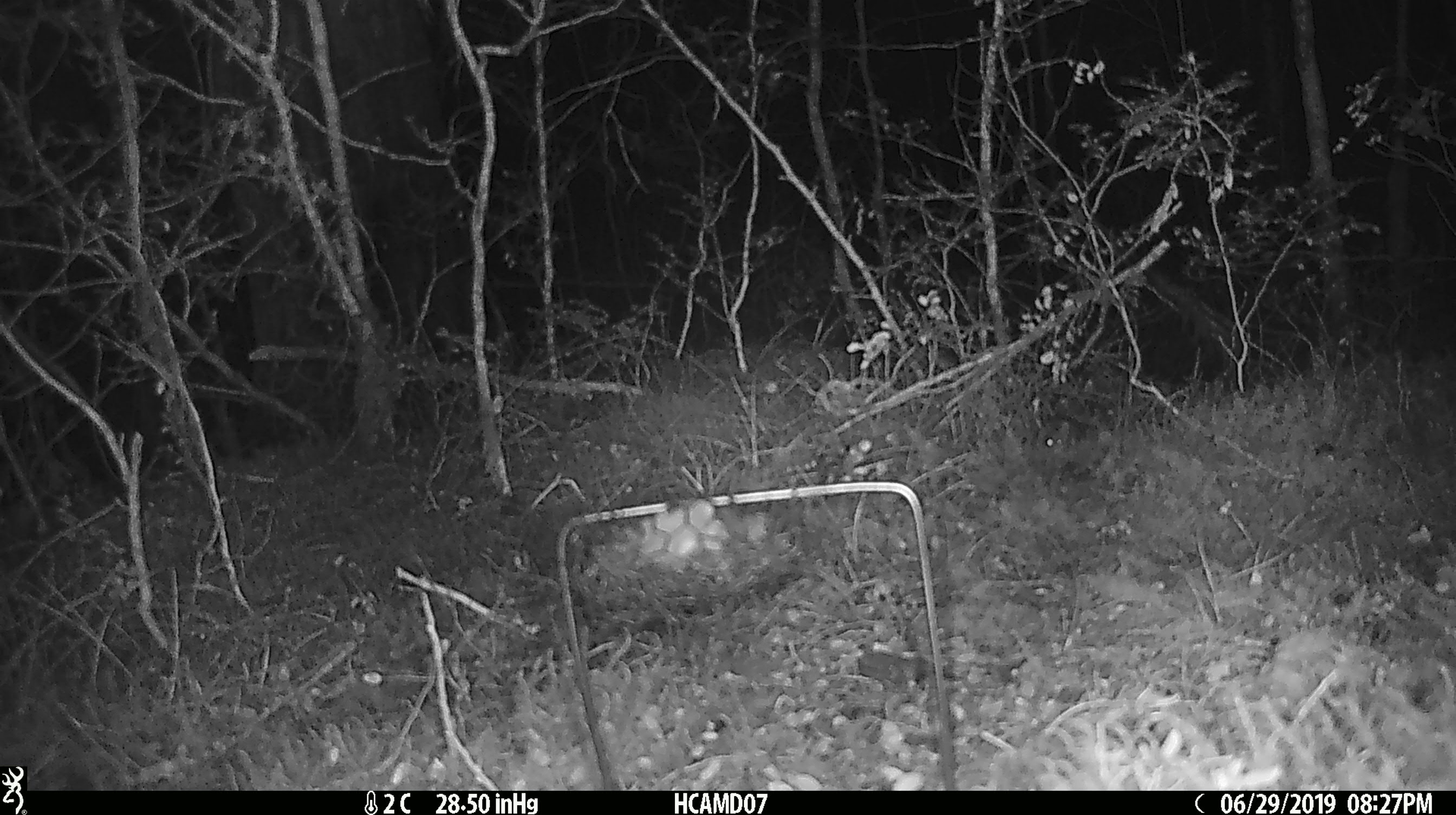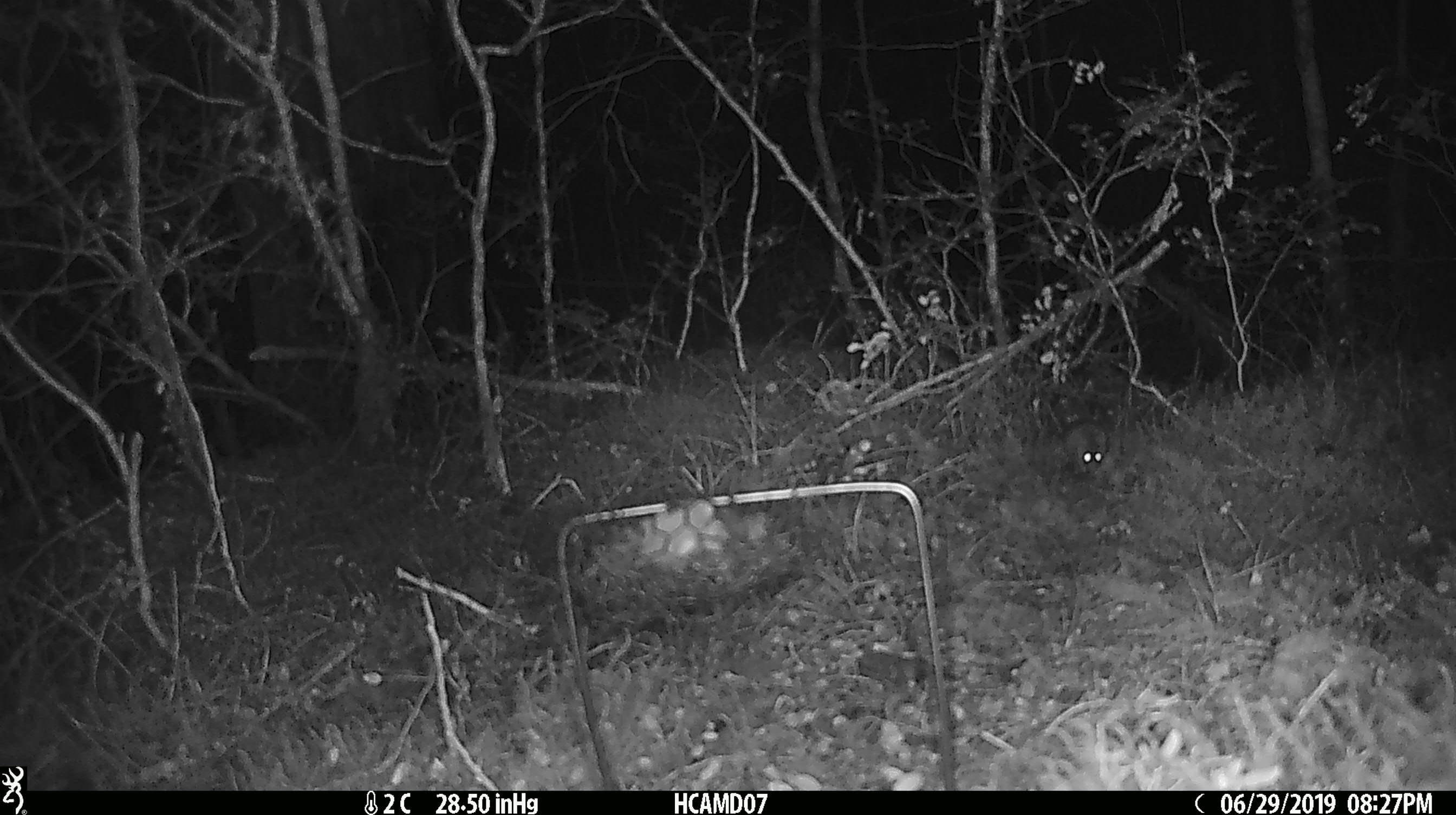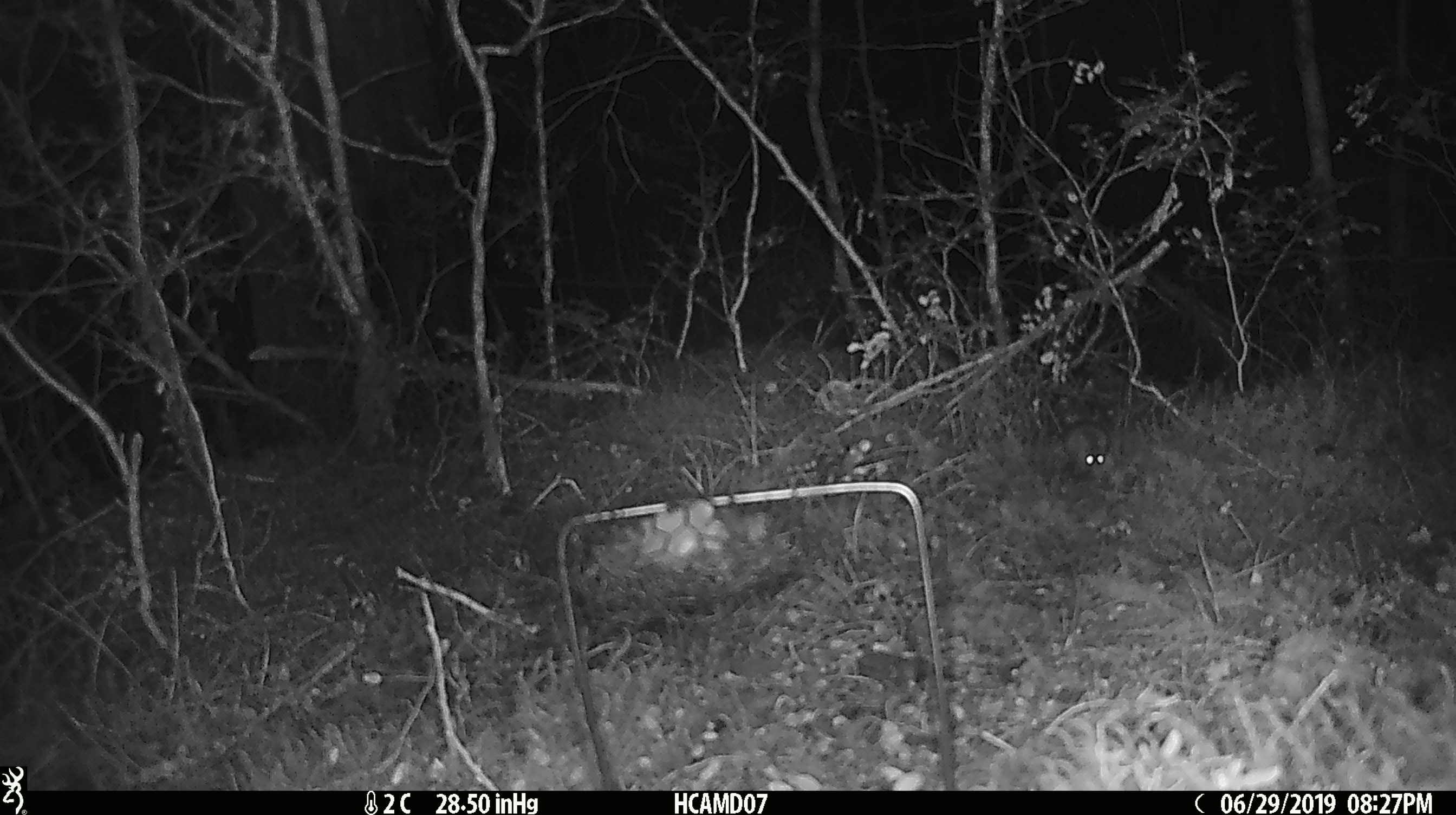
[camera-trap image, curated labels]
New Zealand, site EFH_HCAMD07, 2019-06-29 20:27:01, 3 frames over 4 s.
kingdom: Animalia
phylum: Chordata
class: Mammalia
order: Rodentia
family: Muridae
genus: Mus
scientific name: Mus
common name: mouse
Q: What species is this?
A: Mouse (Mus).